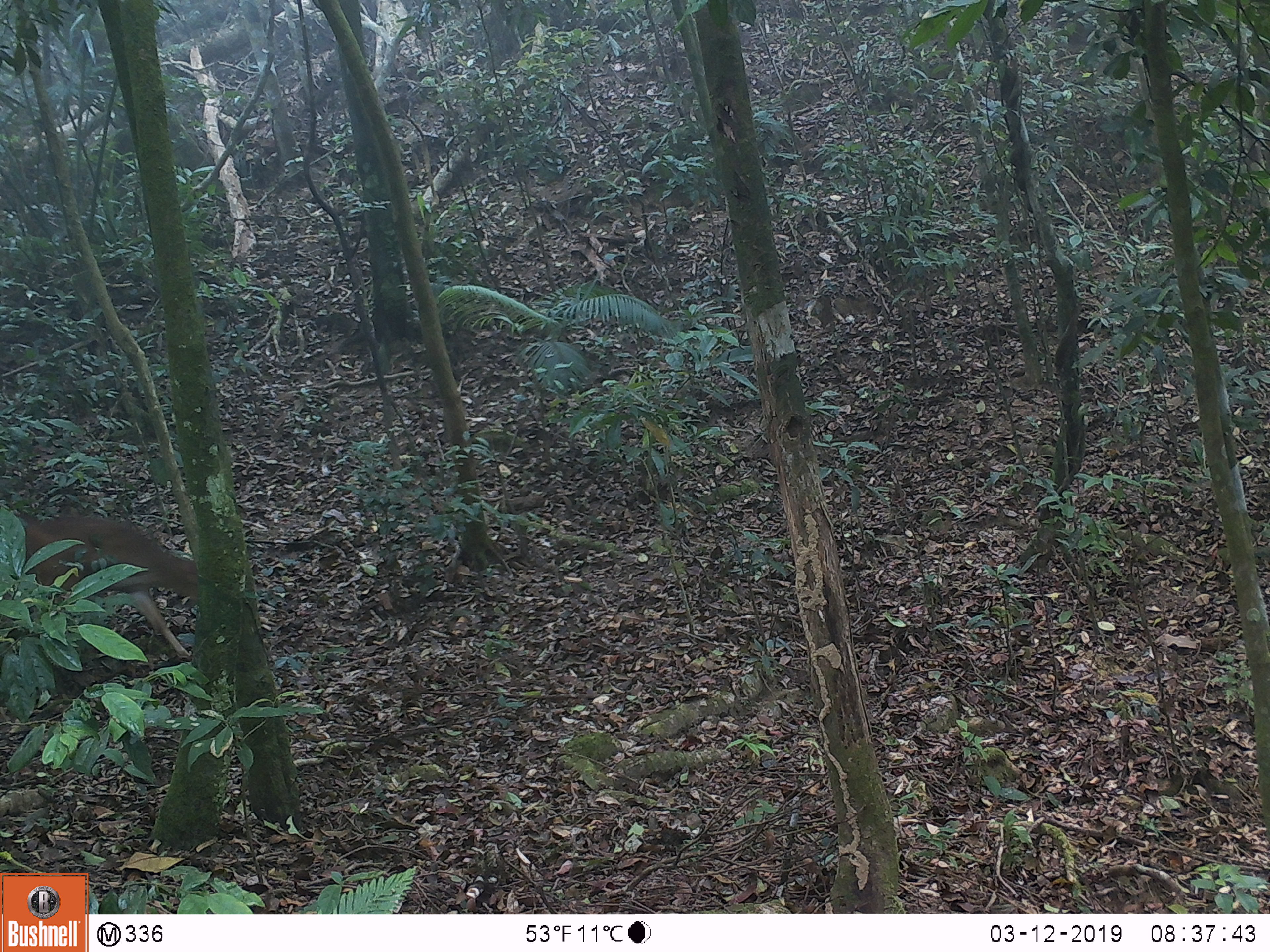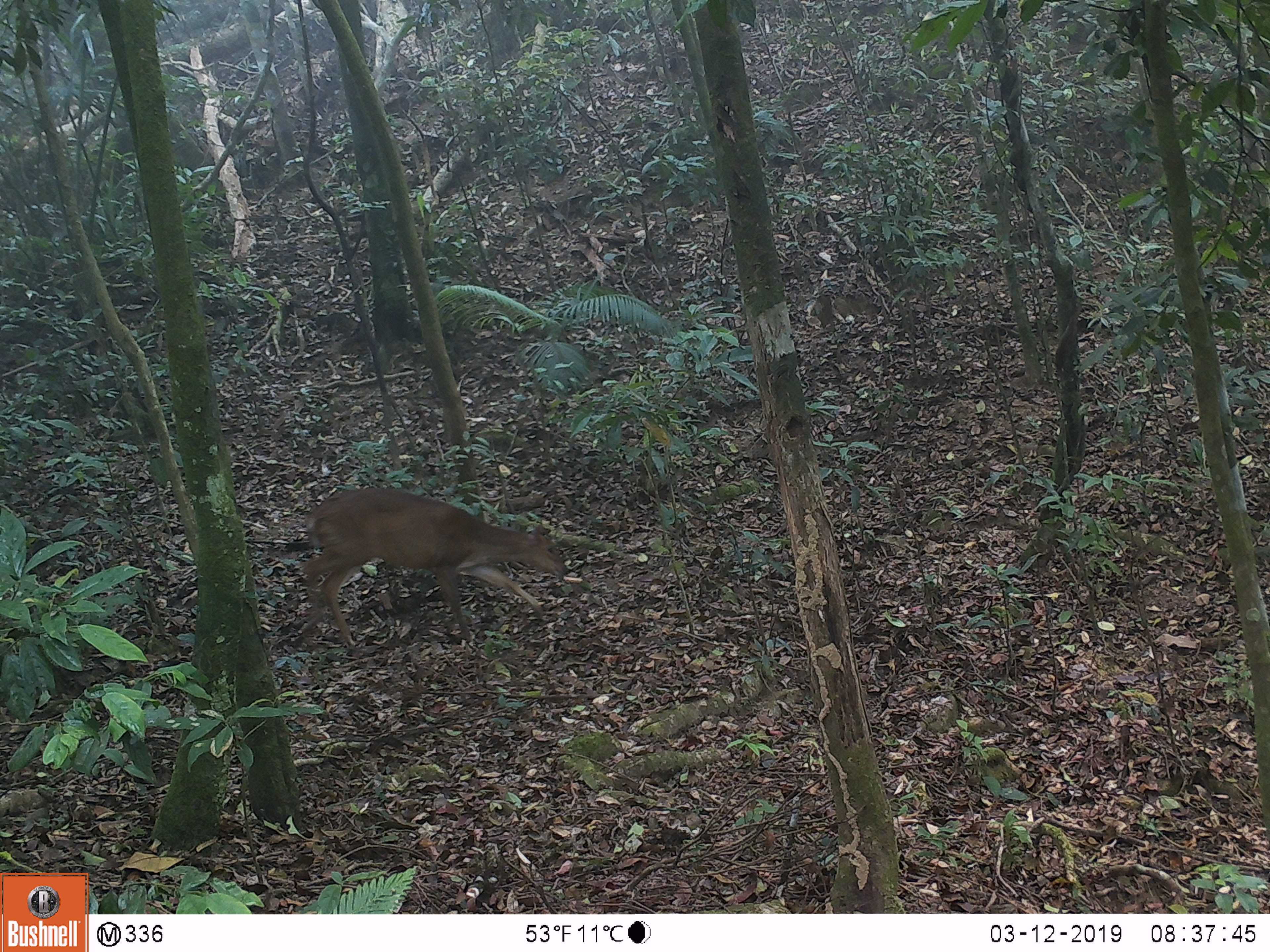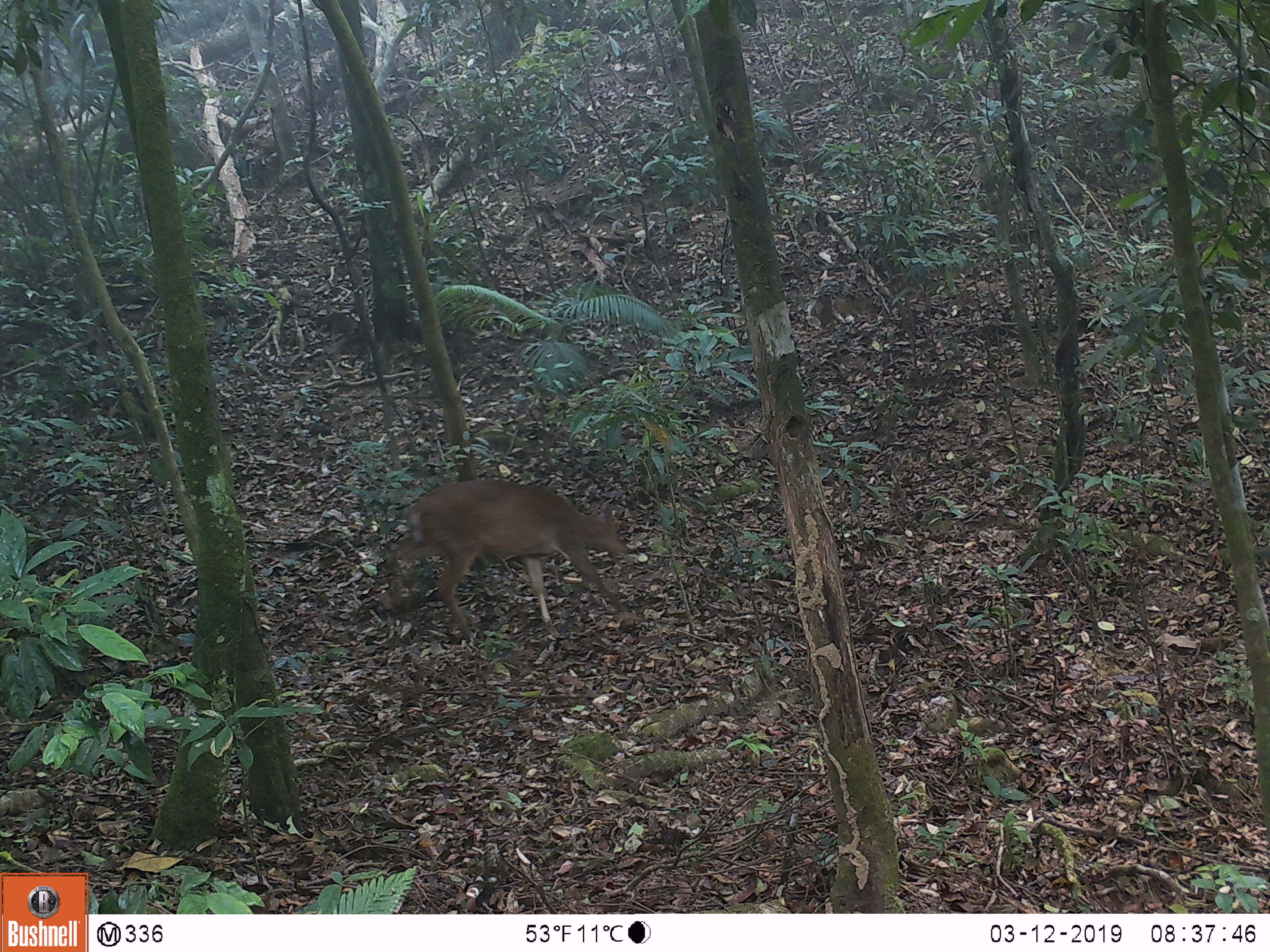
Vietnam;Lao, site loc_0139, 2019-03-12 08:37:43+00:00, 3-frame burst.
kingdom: Animalia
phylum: Chordata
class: Mammalia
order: Artiodactyla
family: Cervidae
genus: Muntiacus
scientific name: Muntiacus vuquangensis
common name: large-antlered muntjac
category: large antlered muntjac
Large antlered muntjac (large-antlered muntjac) (Muntiacus vuquangensis). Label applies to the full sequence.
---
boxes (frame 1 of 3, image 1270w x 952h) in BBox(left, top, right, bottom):
large antlered muntjac: BBox(16, 512, 198, 661)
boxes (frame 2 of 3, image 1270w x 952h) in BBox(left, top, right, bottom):
large antlered muntjac: BBox(298, 488, 570, 650)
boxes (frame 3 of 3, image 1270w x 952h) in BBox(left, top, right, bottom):
large antlered muntjac: BBox(384, 480, 629, 639)